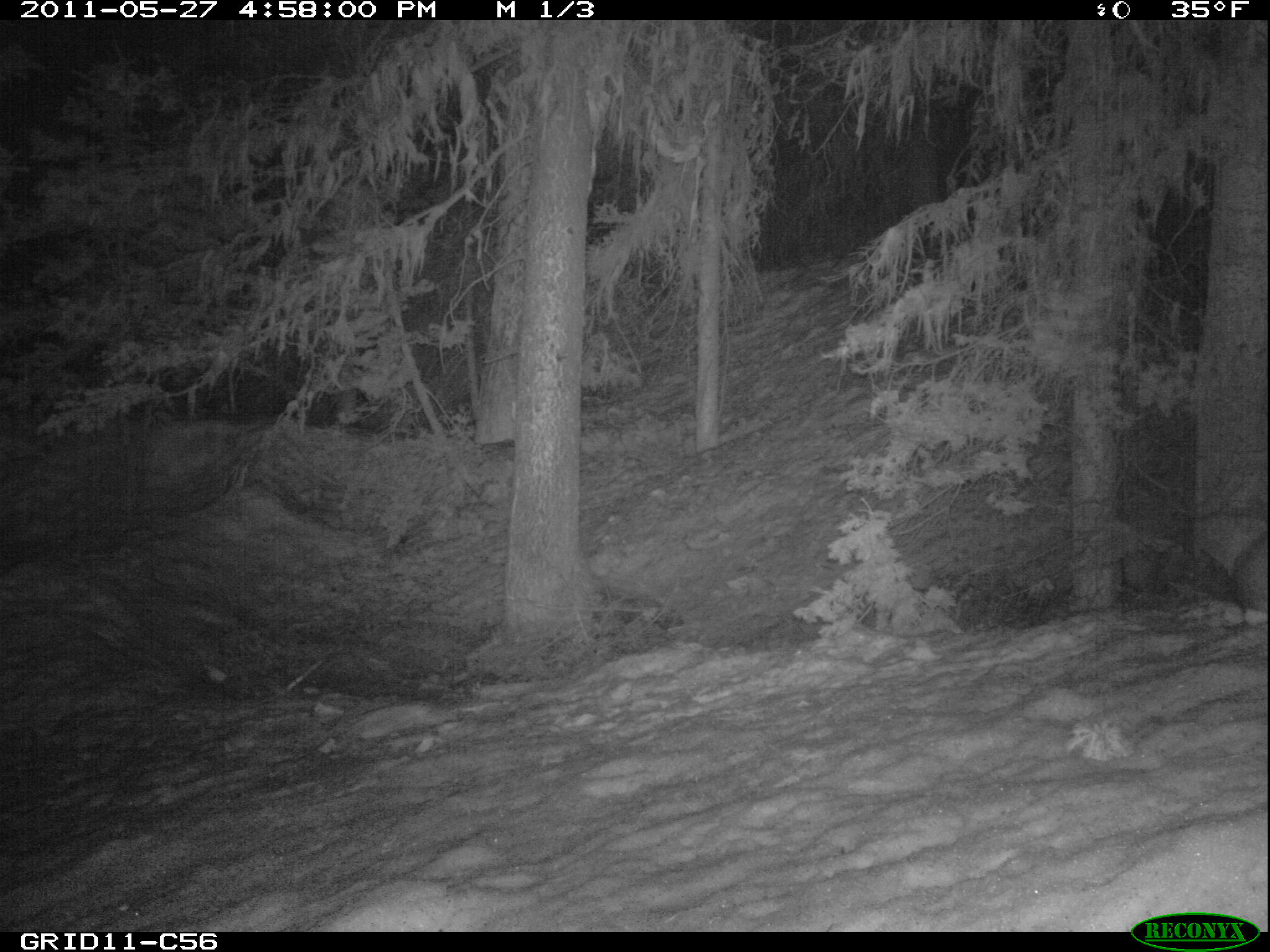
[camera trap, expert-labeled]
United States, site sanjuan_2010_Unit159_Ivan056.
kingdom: Animalia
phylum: Chordata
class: Mammalia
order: Lagomorpha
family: Leporidae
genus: Lepus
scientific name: Lepus americanus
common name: snowshoe hare